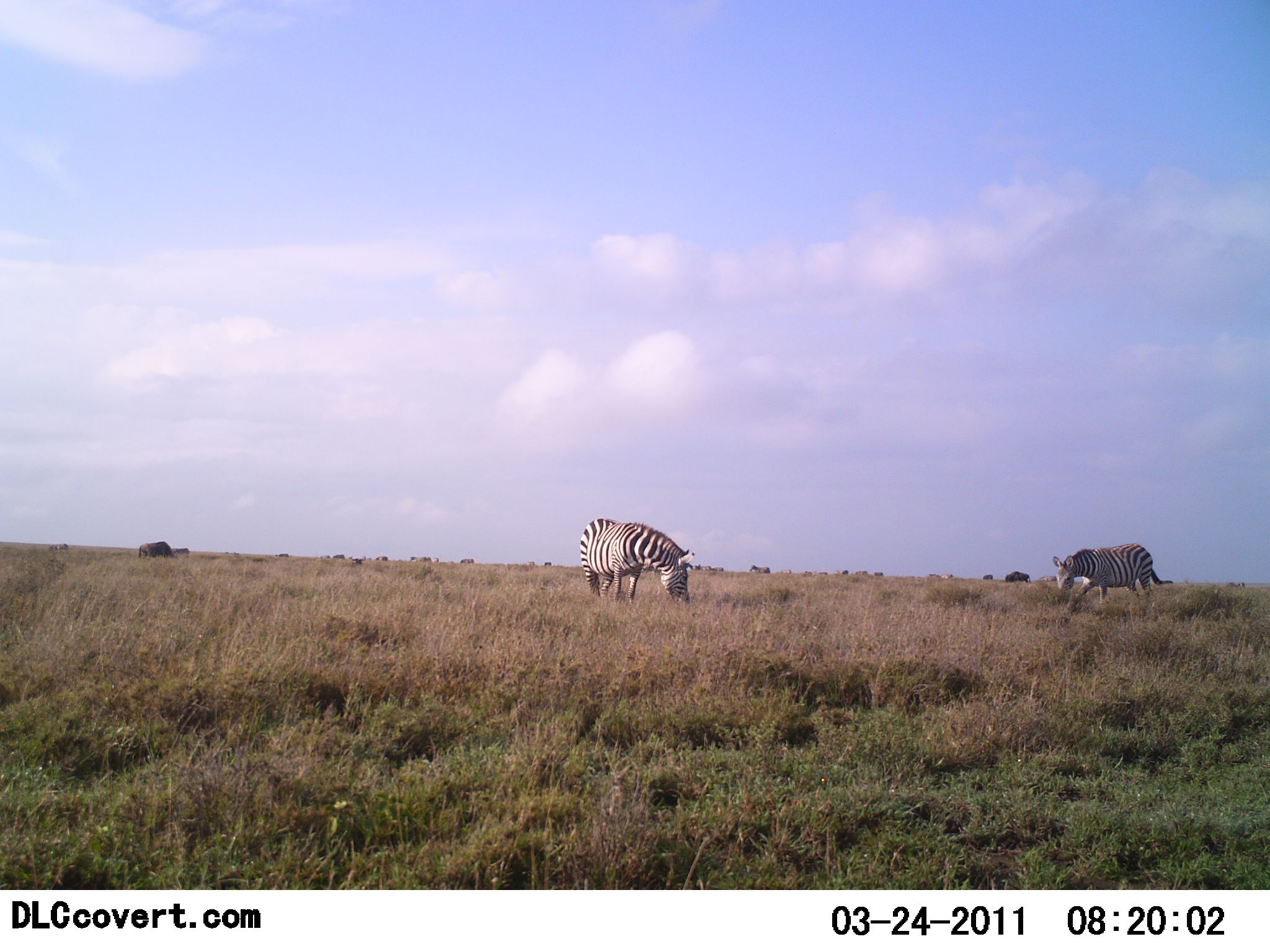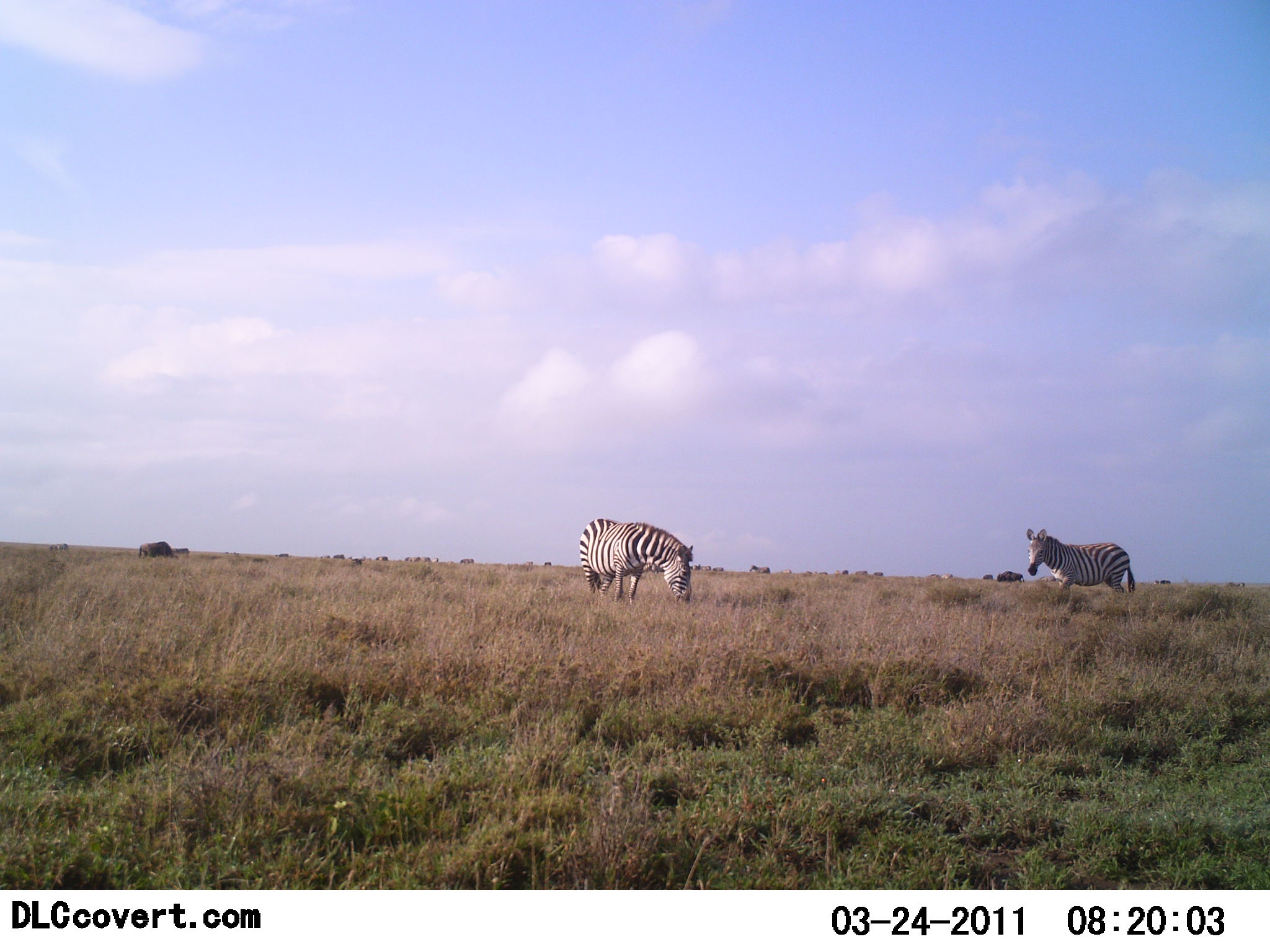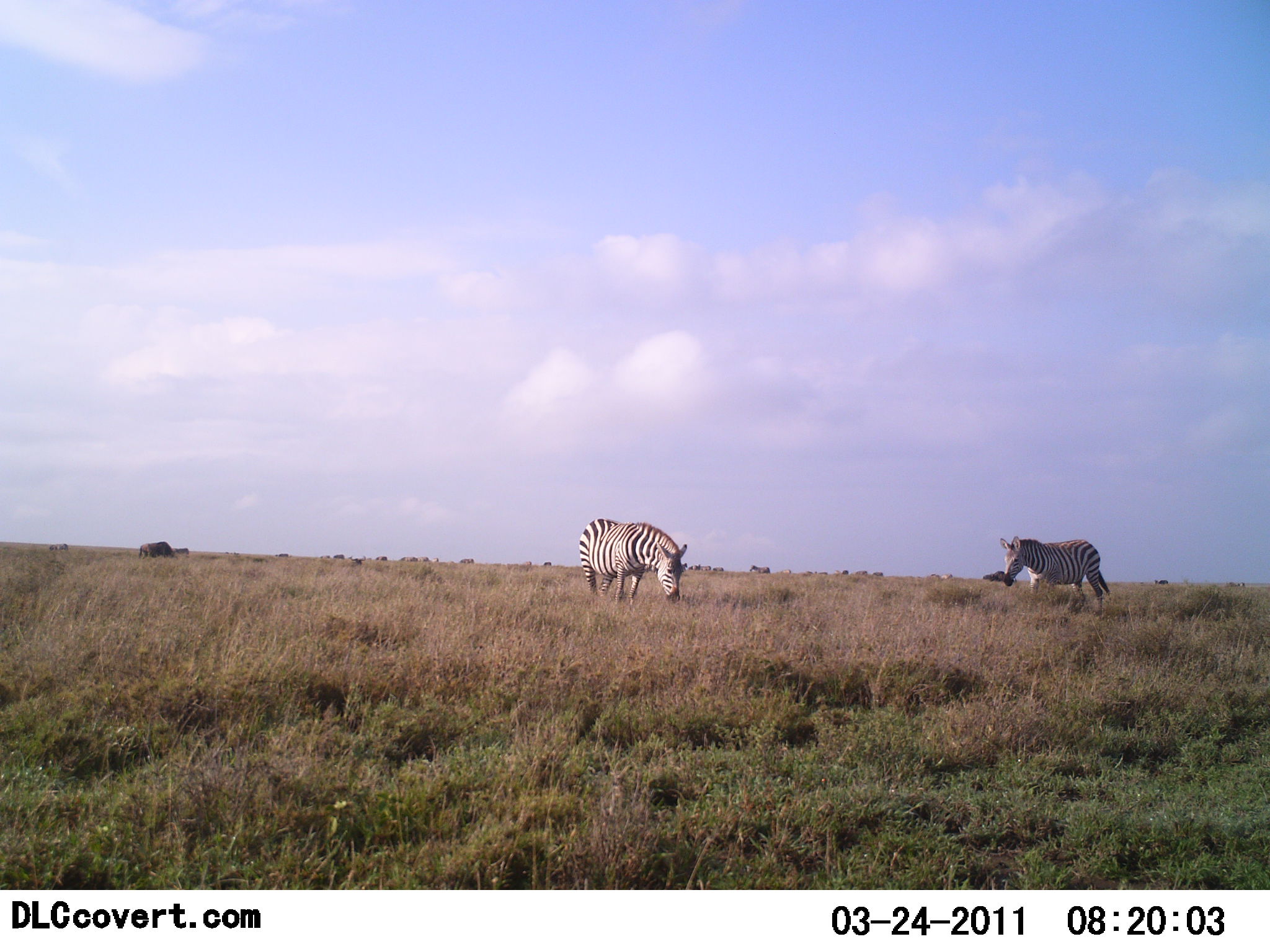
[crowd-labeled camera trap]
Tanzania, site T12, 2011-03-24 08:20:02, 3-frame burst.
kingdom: Animalia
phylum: Chordata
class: Mammalia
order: Perissodactyla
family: Equidae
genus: Equus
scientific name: Equus quagga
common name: plains zebra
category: zebra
Zebra (plains zebra) (Equus quagga), count 2. Behavior (volunteer vote fractions): standing 44%, resting 0%, moving 44%, interacting 0%. Young present (vote fraction): 0%. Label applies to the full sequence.